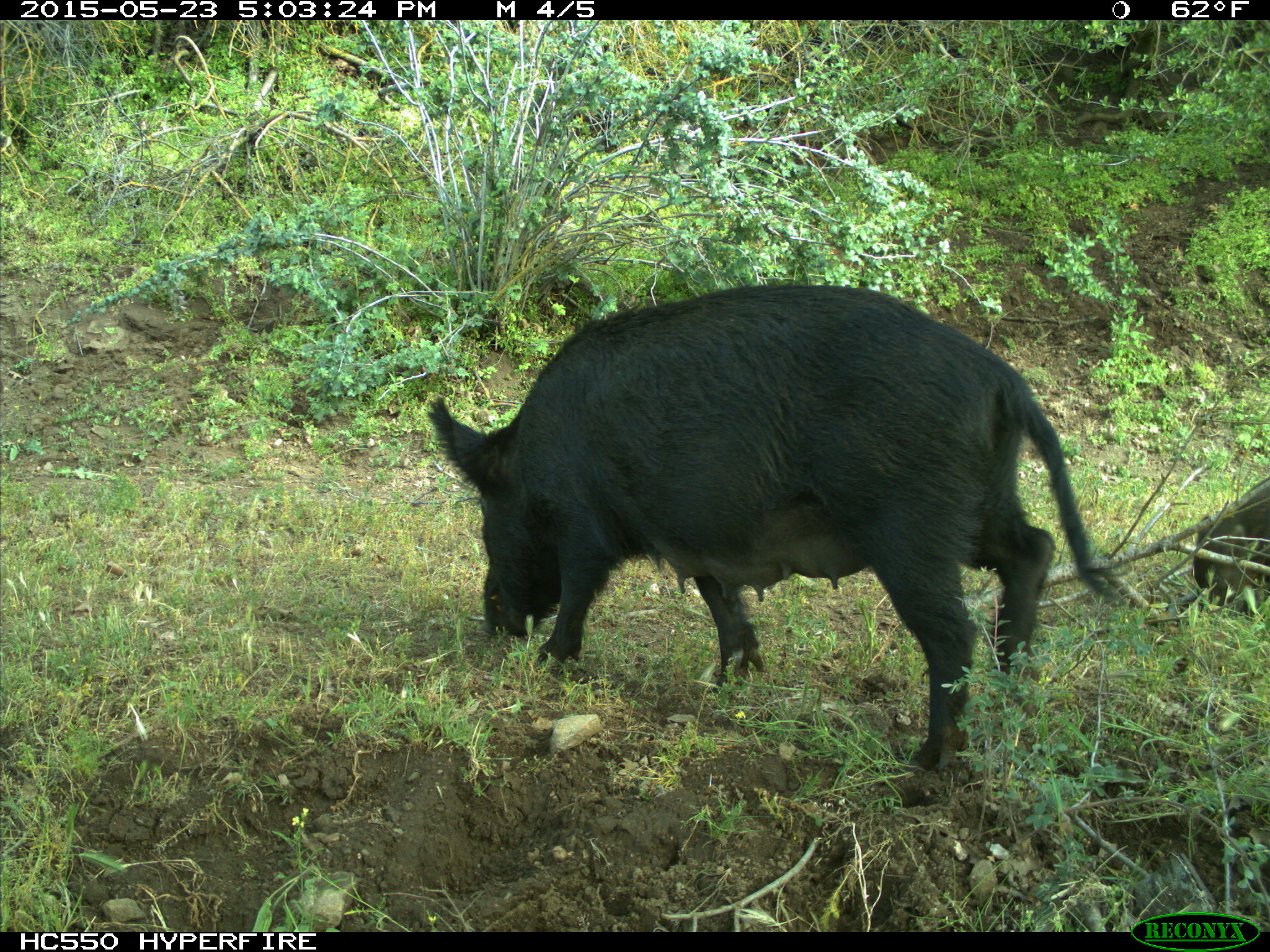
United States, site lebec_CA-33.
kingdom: Animalia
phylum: Chordata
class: Mammalia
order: Artiodactyla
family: Suidae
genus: Sus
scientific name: Sus scrofa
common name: wild boar